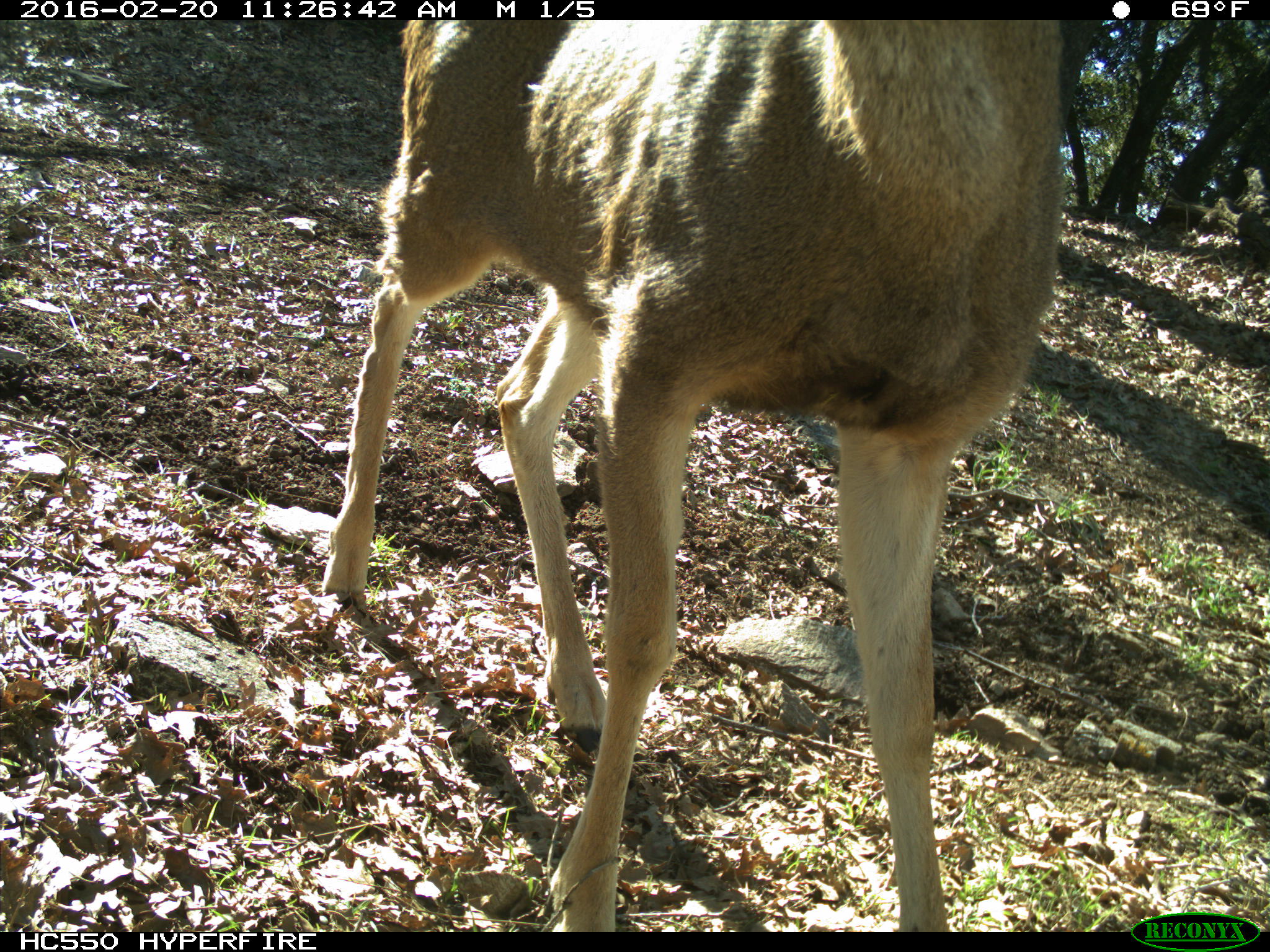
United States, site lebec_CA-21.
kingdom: Animalia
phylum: Chordata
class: Mammalia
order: Artiodactyla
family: Cervidae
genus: Odocoileus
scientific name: Odocoileus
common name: deer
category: unidentified deer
Unidentified deer (deer) (Odocoileus).